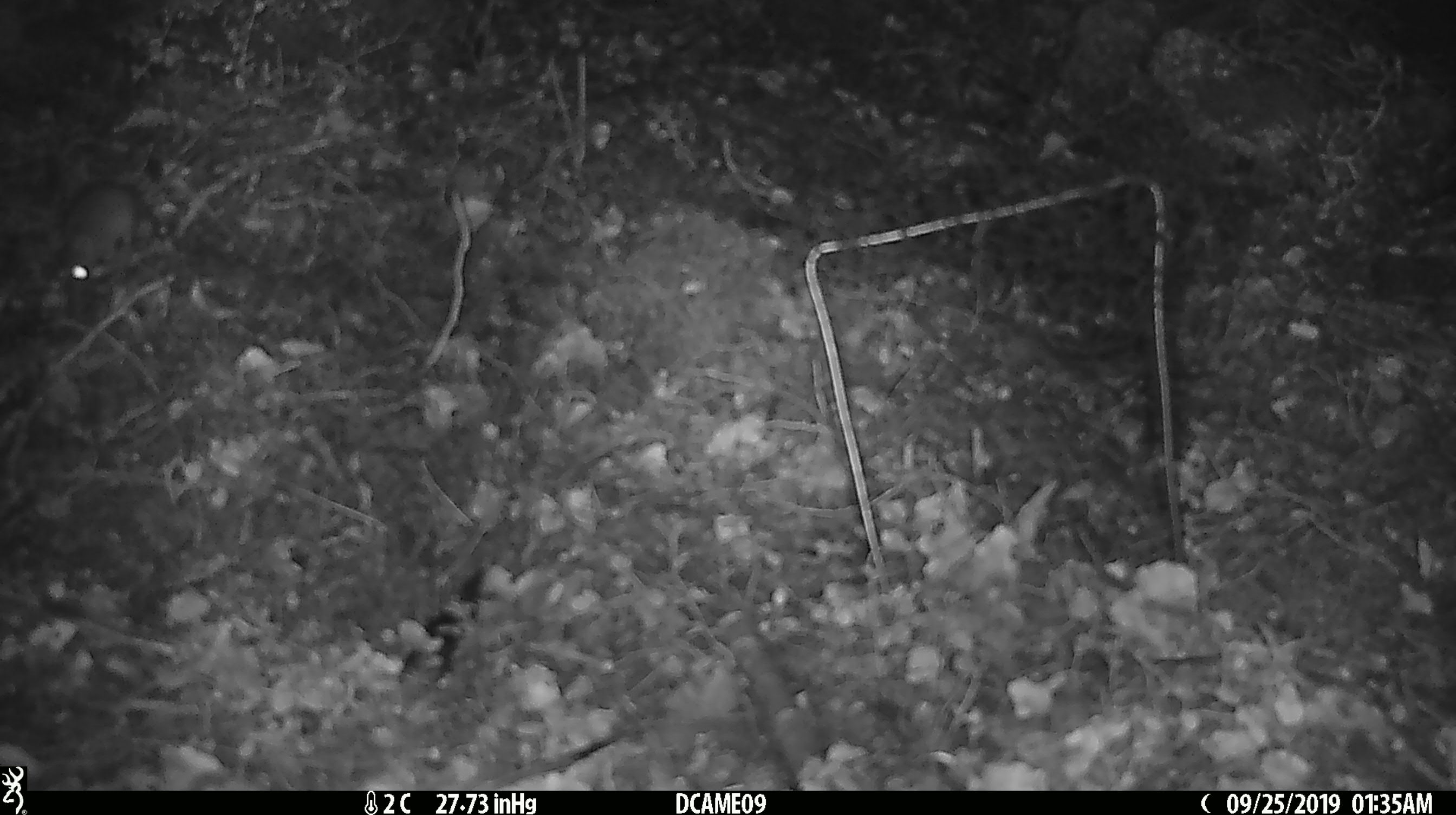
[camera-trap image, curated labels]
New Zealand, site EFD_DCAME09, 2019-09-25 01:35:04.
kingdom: Animalia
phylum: Chordata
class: Mammalia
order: Rodentia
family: Muridae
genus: Mus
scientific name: Mus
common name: mouse